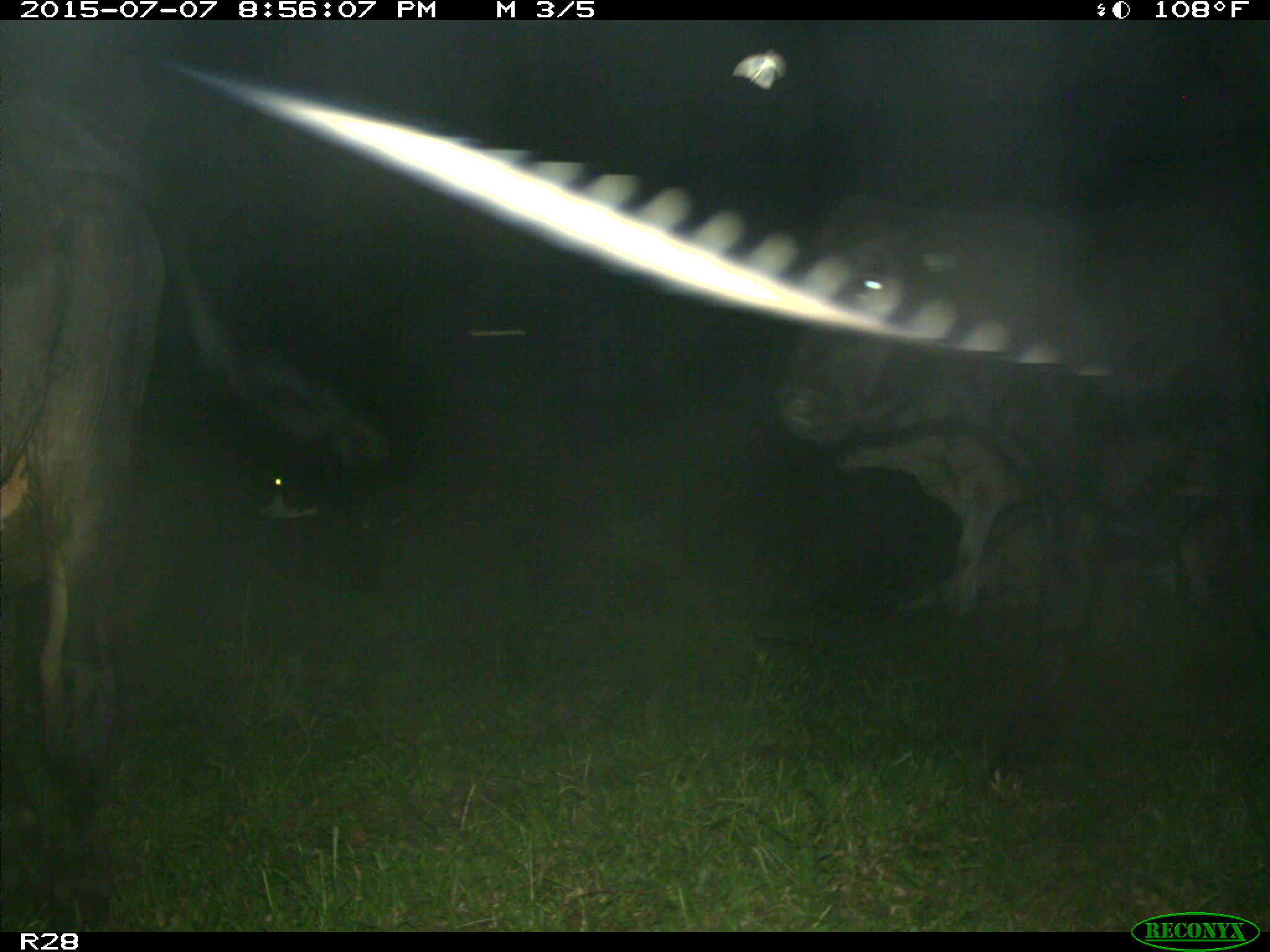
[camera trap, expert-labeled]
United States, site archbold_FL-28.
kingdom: Animalia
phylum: Chordata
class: Mammalia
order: Artiodactyla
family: Bovidae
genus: Bos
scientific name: Bos taurus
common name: domestic cow